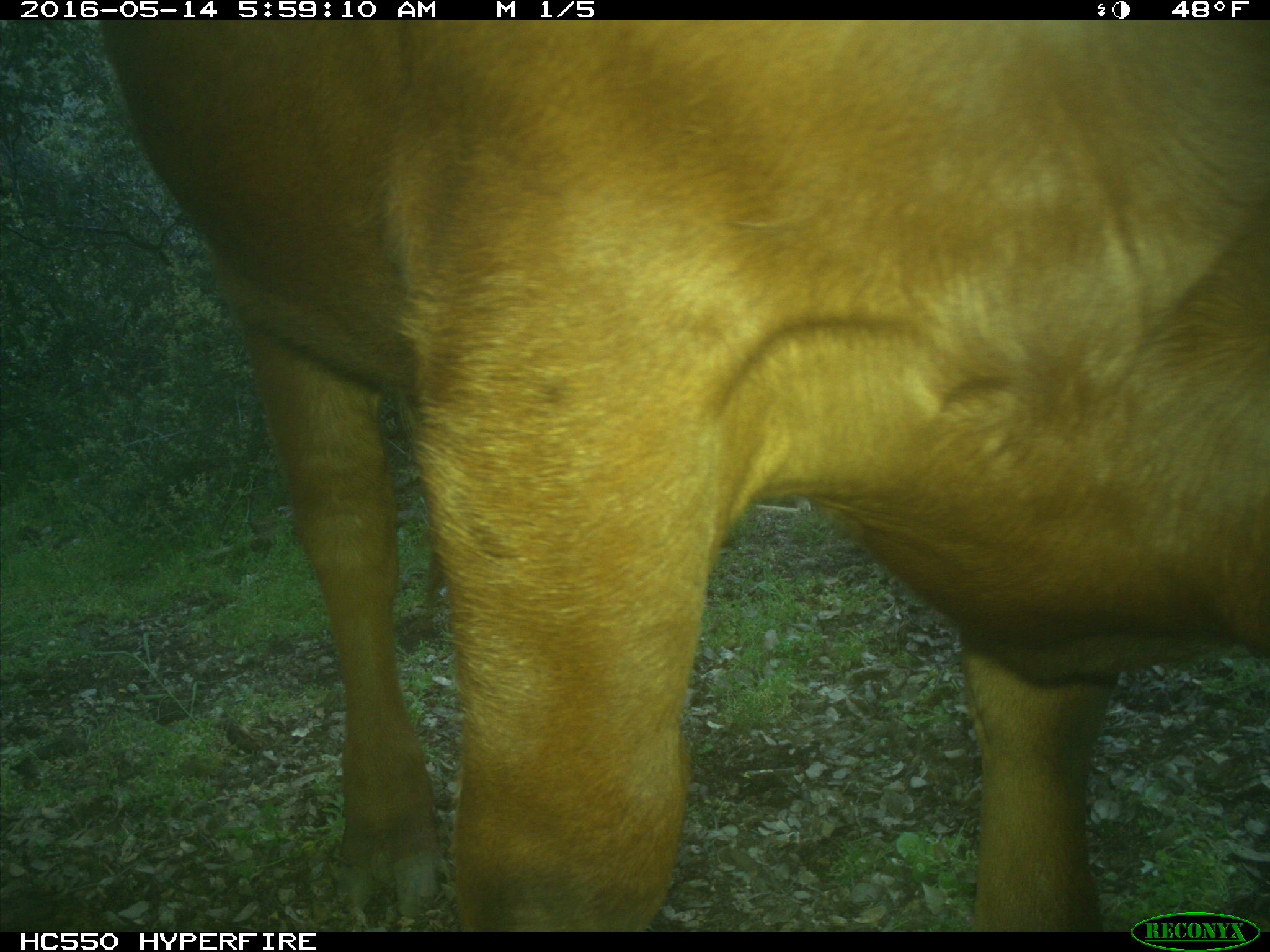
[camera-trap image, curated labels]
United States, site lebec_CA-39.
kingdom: Animalia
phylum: Chordata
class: Mammalia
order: Artiodactyla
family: Bovidae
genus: Bos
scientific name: Bos taurus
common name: domestic cow